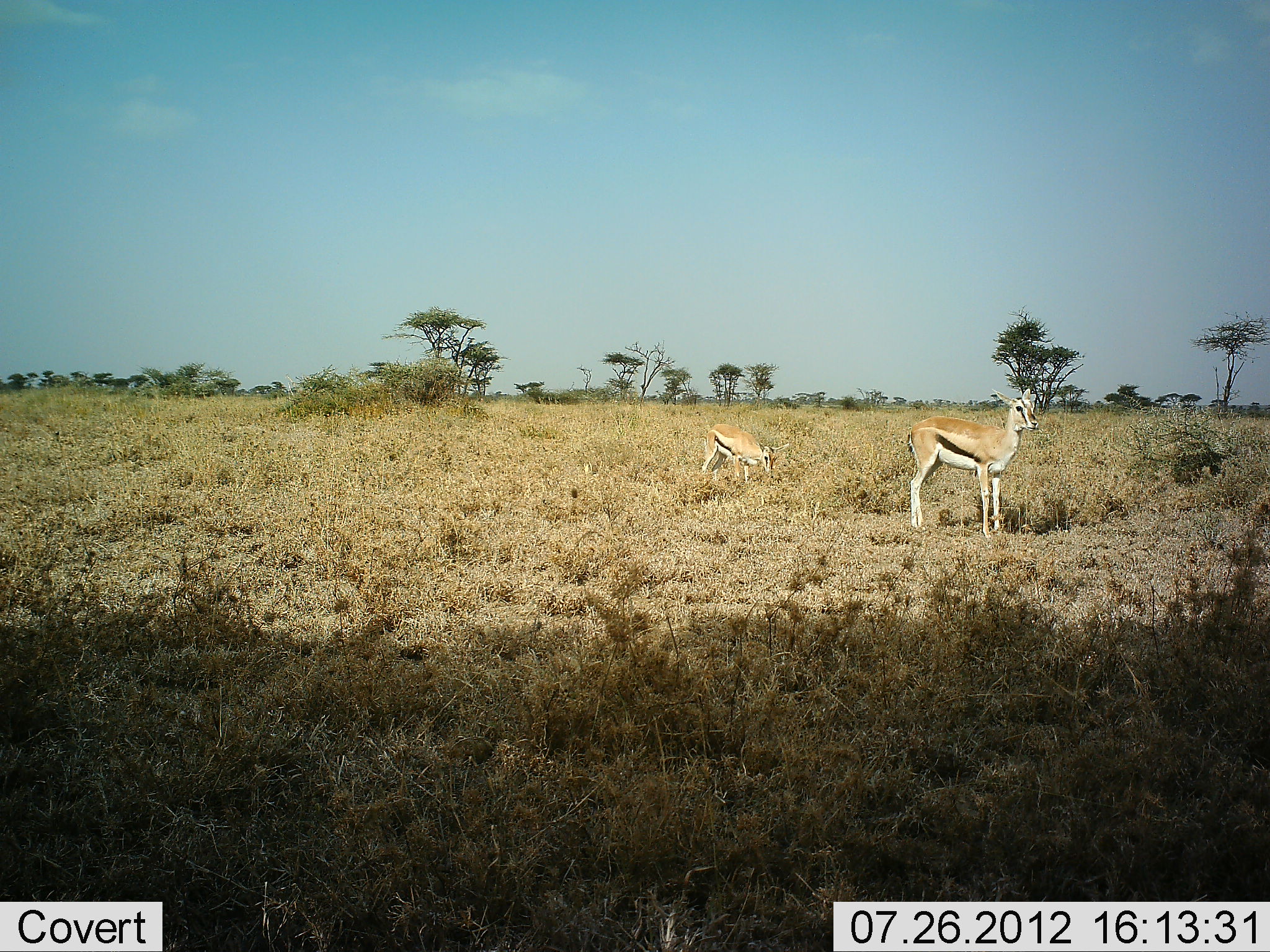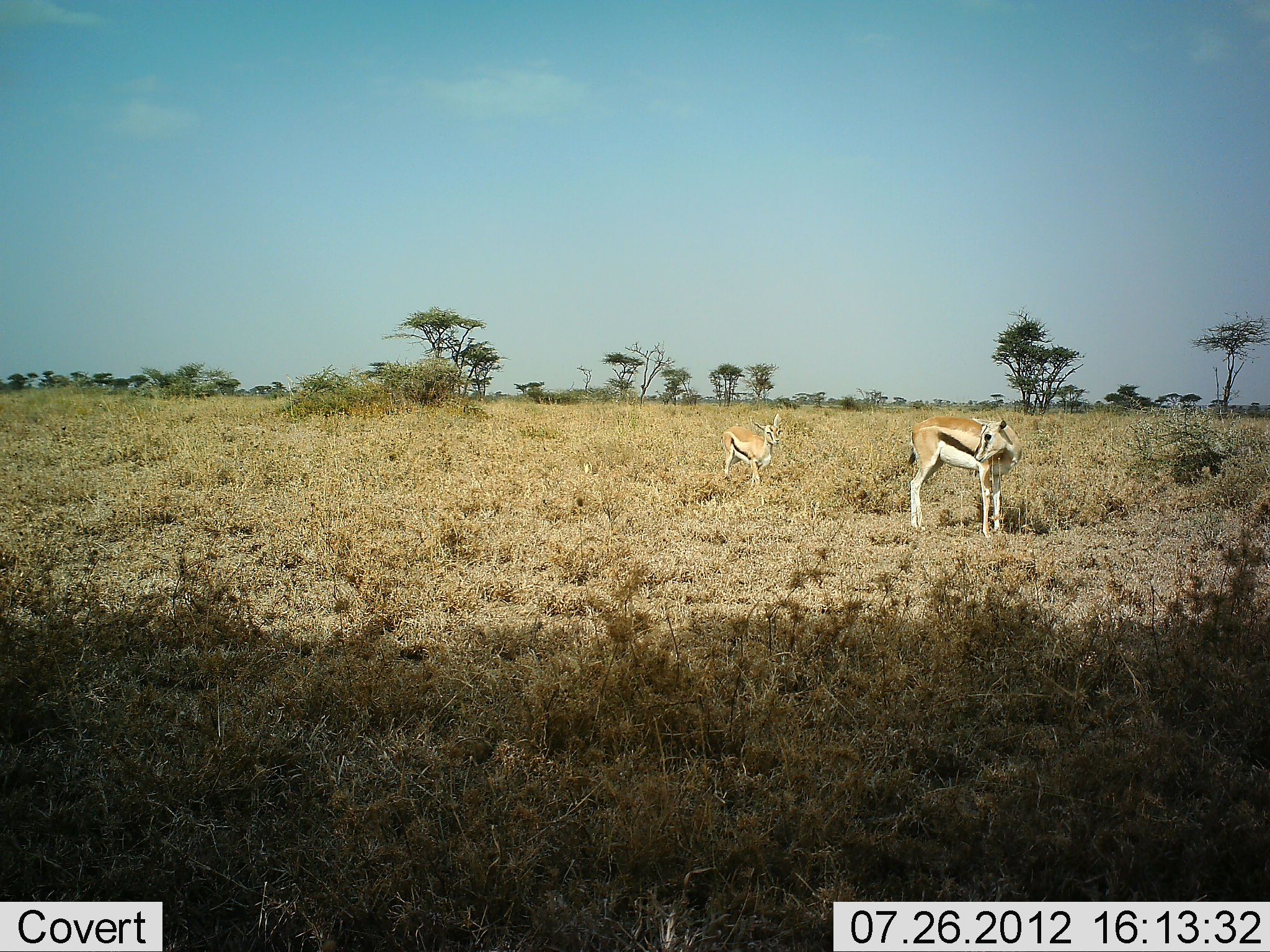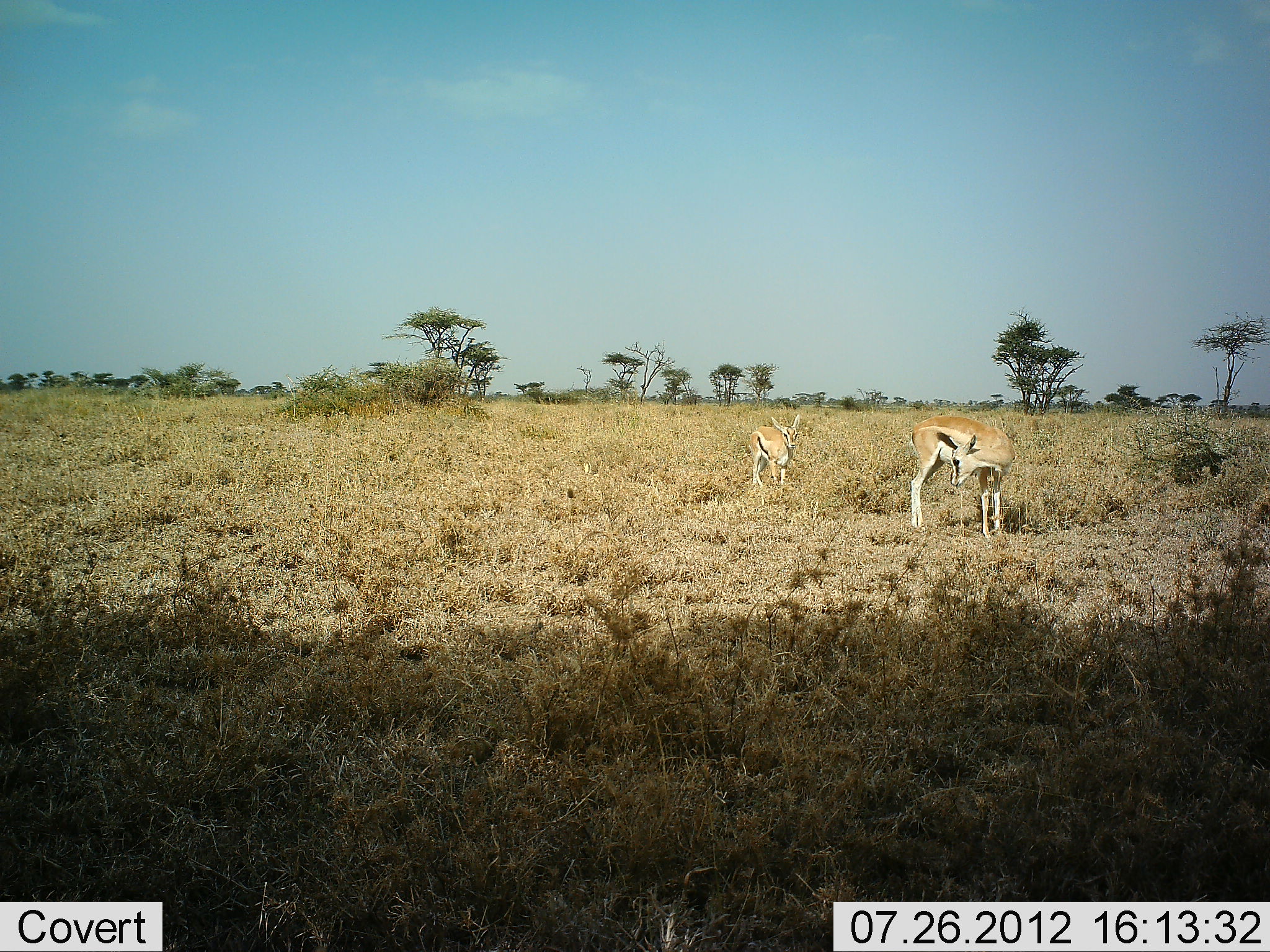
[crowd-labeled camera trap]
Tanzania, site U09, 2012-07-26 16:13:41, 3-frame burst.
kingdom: Animalia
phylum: Chordata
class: Mammalia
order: Artiodactyla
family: Bovidae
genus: Eudorcas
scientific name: Eudorcas thomsonii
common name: thomson's gazelle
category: gazellethomsons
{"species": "gazellethomsons (thomson's gazelle) (Eudorcas thomsonii)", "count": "2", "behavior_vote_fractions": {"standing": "100%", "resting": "0%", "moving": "10%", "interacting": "0%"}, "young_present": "20%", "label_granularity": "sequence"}